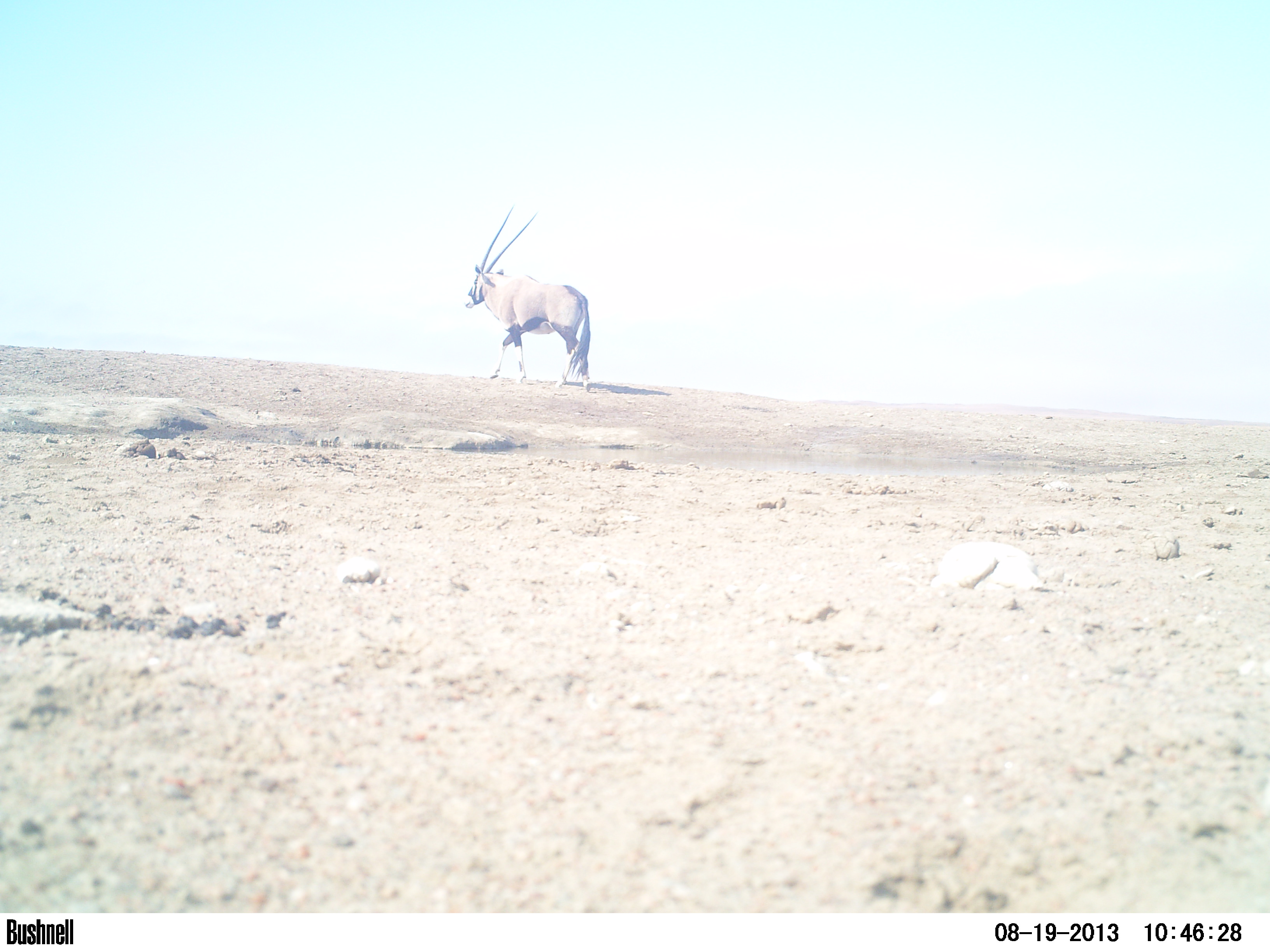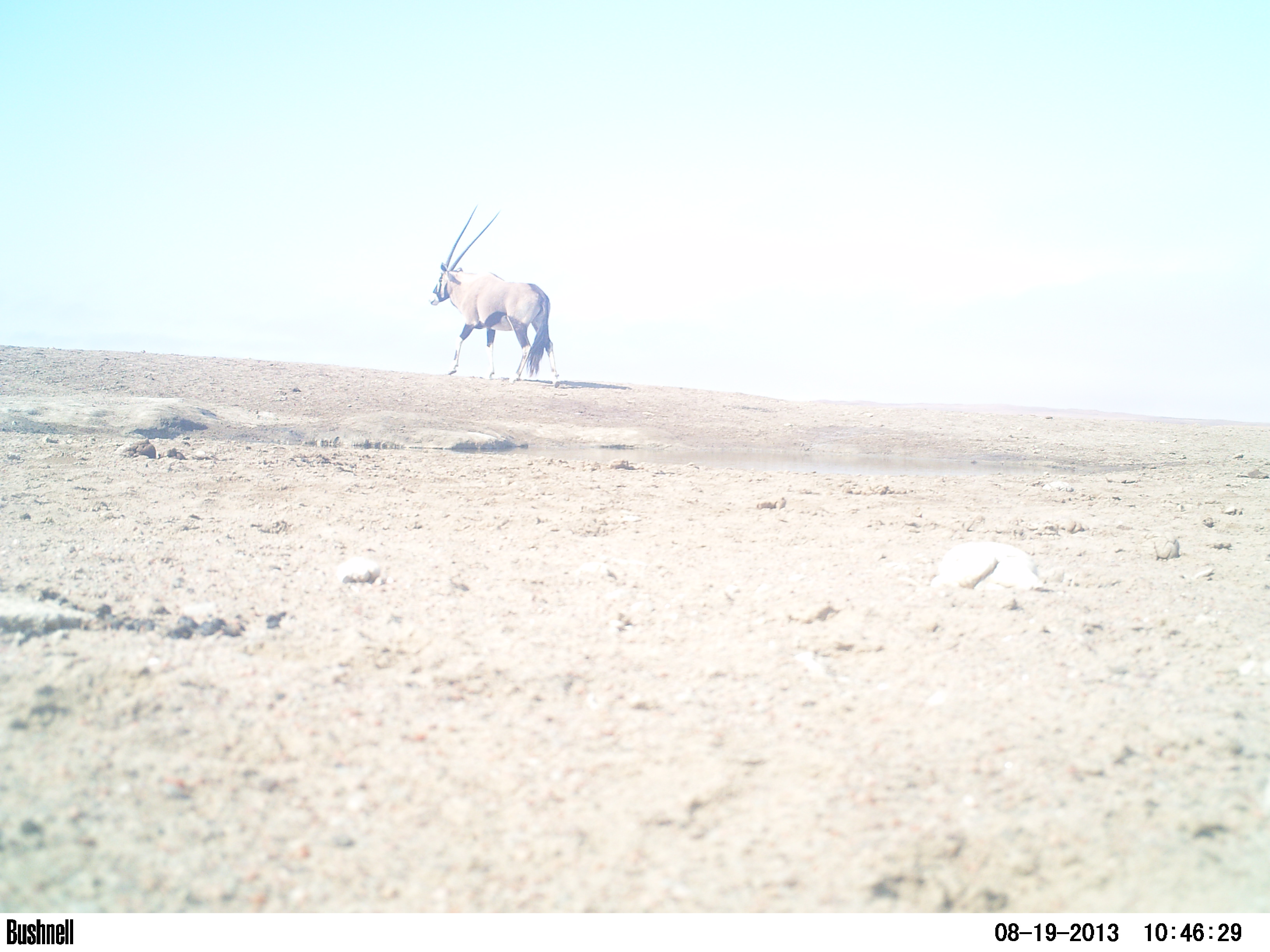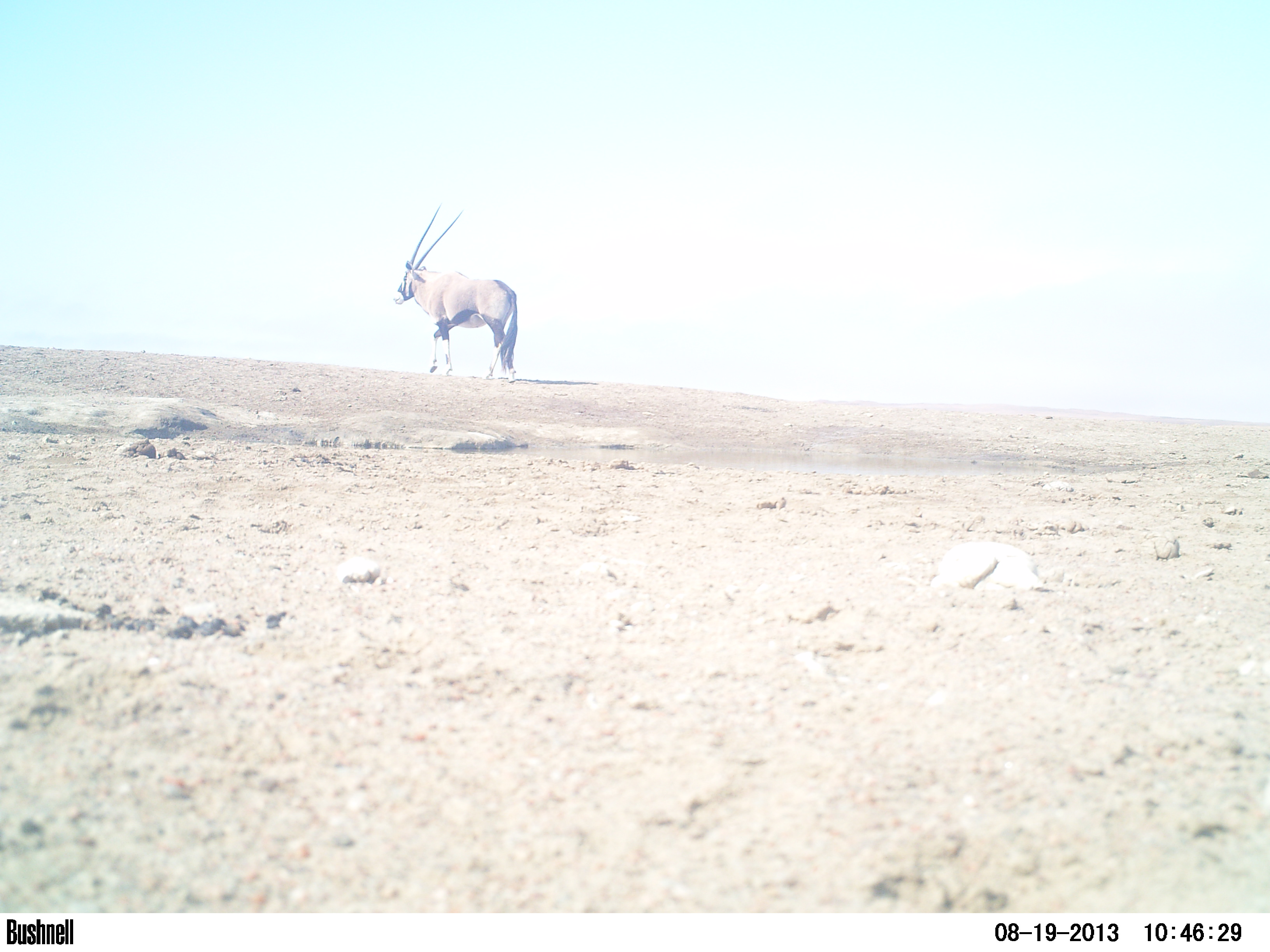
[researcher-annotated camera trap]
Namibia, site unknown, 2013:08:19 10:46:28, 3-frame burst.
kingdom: Animalia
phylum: Chordata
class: Mammalia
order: Artiodactyla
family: Bovidae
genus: Oryx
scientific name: Oryx gazella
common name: gemsbok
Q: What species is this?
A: Oryx gazella (gemsbok).